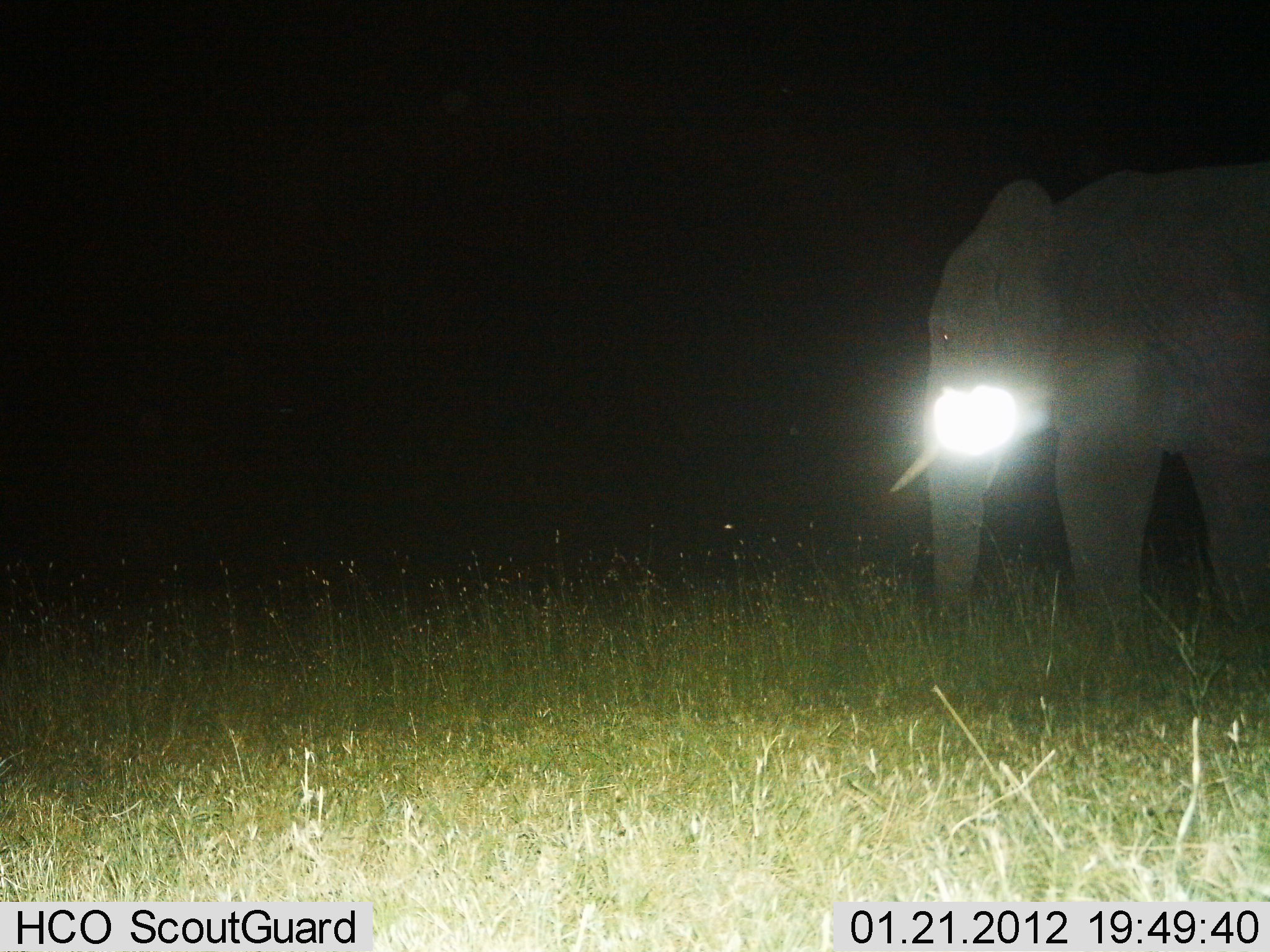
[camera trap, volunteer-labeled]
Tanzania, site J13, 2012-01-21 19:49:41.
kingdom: Animalia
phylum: Chordata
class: Mammalia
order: Proboscidea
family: Elephantidae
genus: Loxodonta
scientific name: Loxodonta africana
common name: african bush elephant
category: elephant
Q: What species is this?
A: Elephant (african bush elephant) (Loxodonta africana).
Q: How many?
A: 1.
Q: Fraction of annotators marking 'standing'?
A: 71%.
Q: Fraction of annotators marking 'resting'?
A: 0%.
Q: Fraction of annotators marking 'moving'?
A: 29%.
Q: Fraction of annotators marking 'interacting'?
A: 0%.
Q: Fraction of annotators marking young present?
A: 0%.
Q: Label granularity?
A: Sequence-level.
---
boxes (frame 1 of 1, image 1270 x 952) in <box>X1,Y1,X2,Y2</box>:
animal: <box>892,160,1270,683</box>